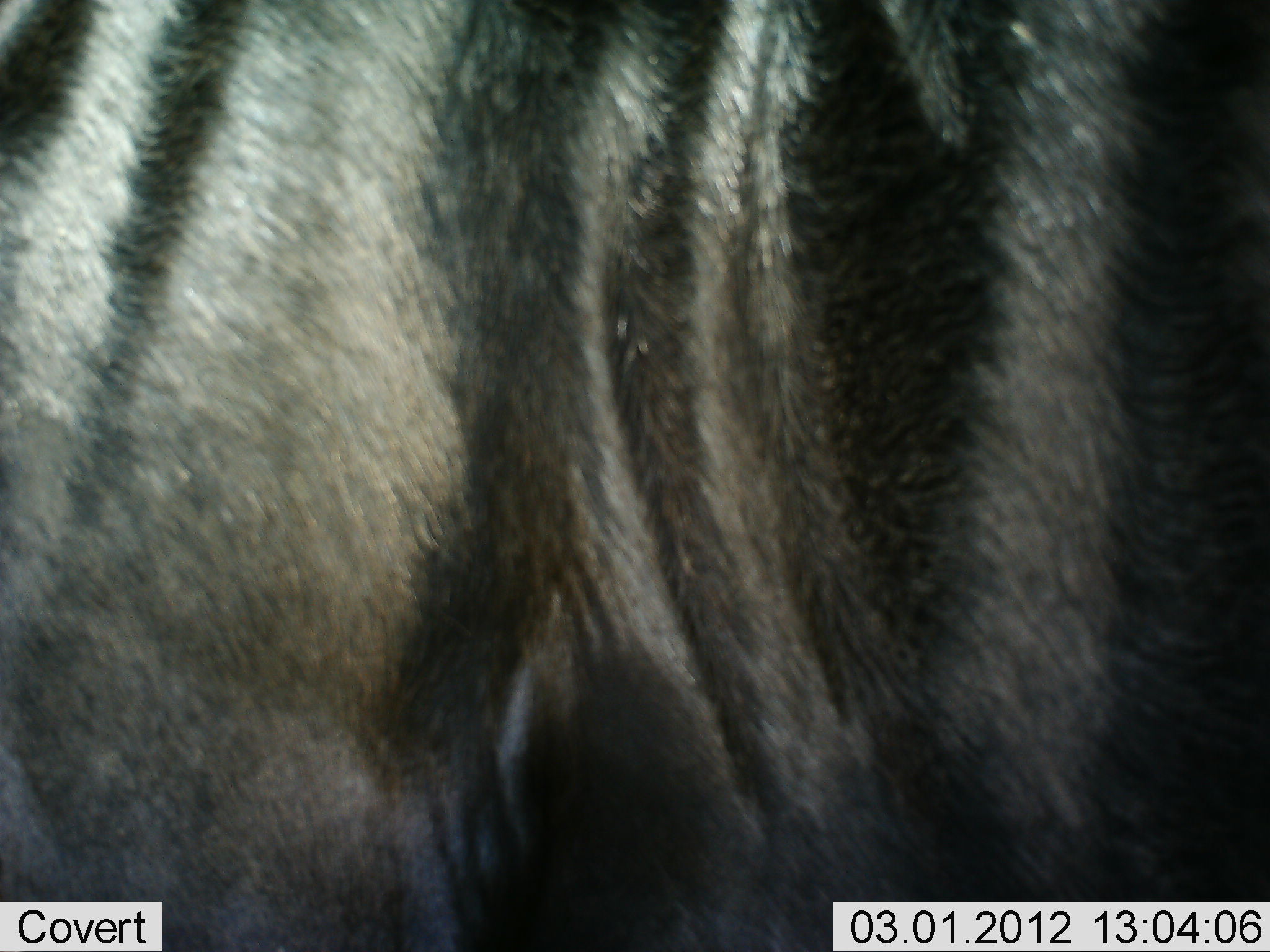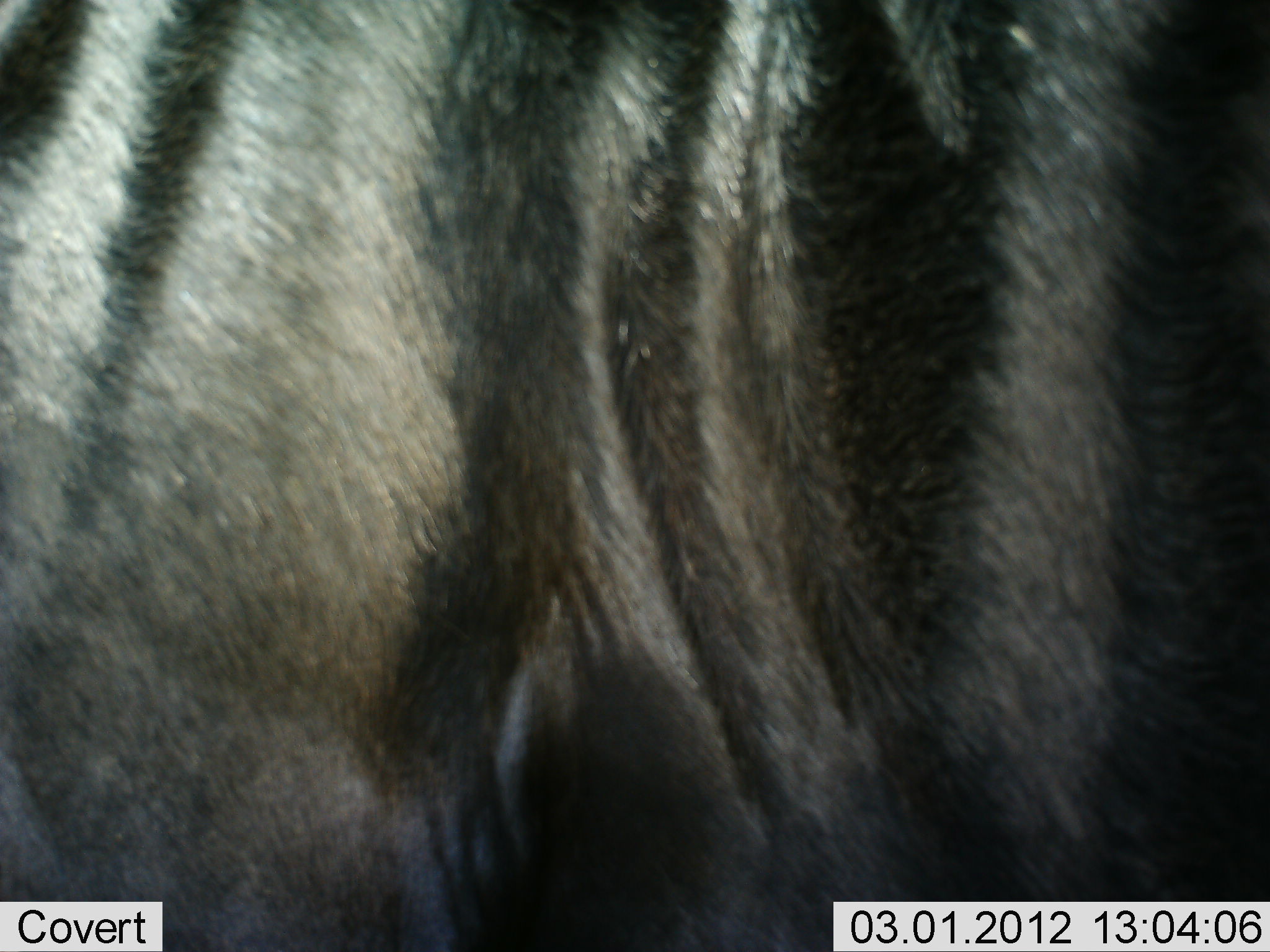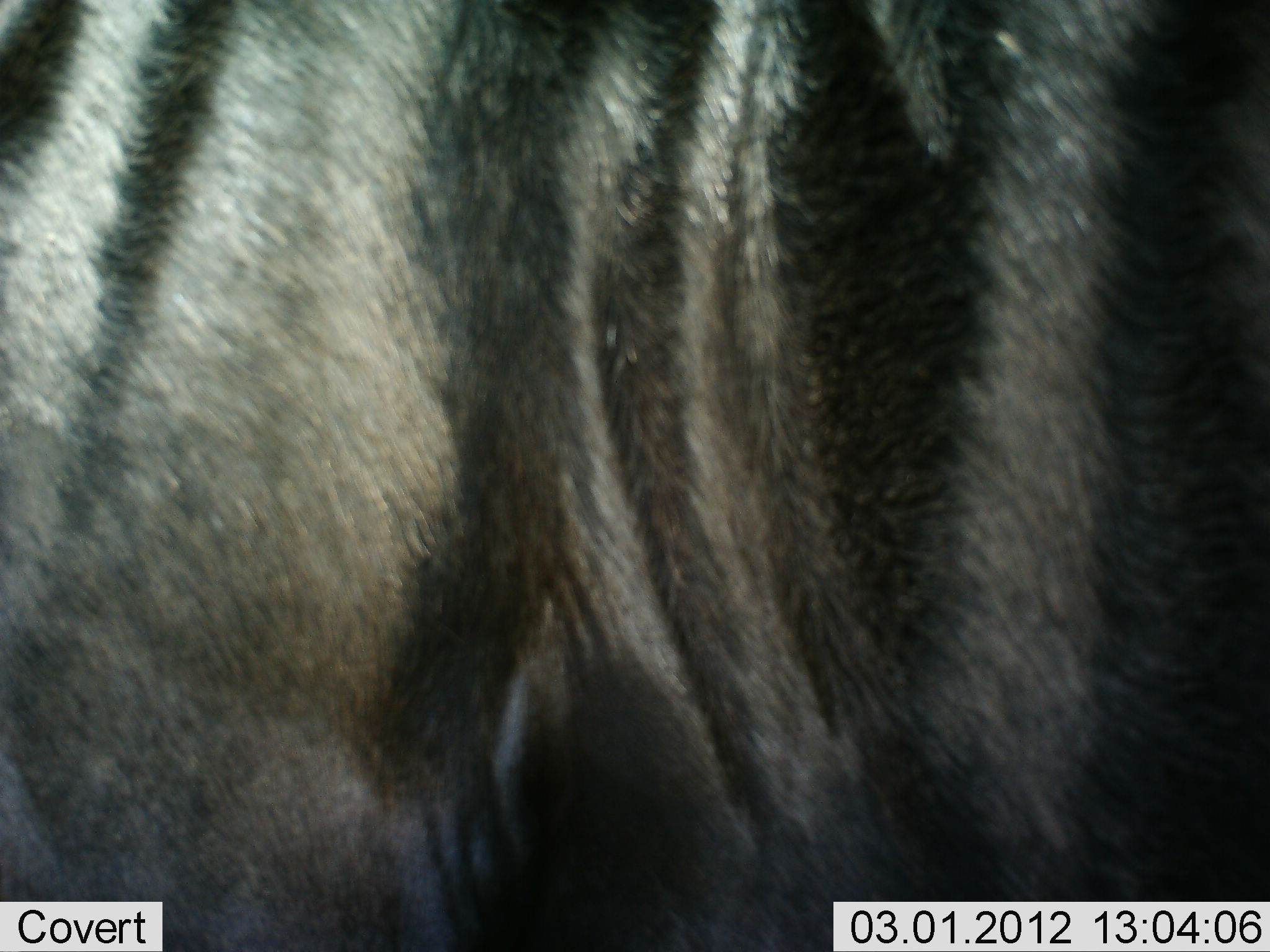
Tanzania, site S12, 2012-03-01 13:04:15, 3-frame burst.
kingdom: Animalia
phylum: Chordata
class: Mammalia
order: Artiodactyla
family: Bovidae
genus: Connochaetes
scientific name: Connochaetes taurinus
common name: blue wildebeest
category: wildebeest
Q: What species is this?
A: Wildebeest (blue wildebeest) (Connochaetes taurinus).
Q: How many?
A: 1.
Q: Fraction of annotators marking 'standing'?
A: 94%.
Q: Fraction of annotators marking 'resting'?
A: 6%.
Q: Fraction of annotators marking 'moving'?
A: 0%.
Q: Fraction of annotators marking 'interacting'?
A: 0%.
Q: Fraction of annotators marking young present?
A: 0%.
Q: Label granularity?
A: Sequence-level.